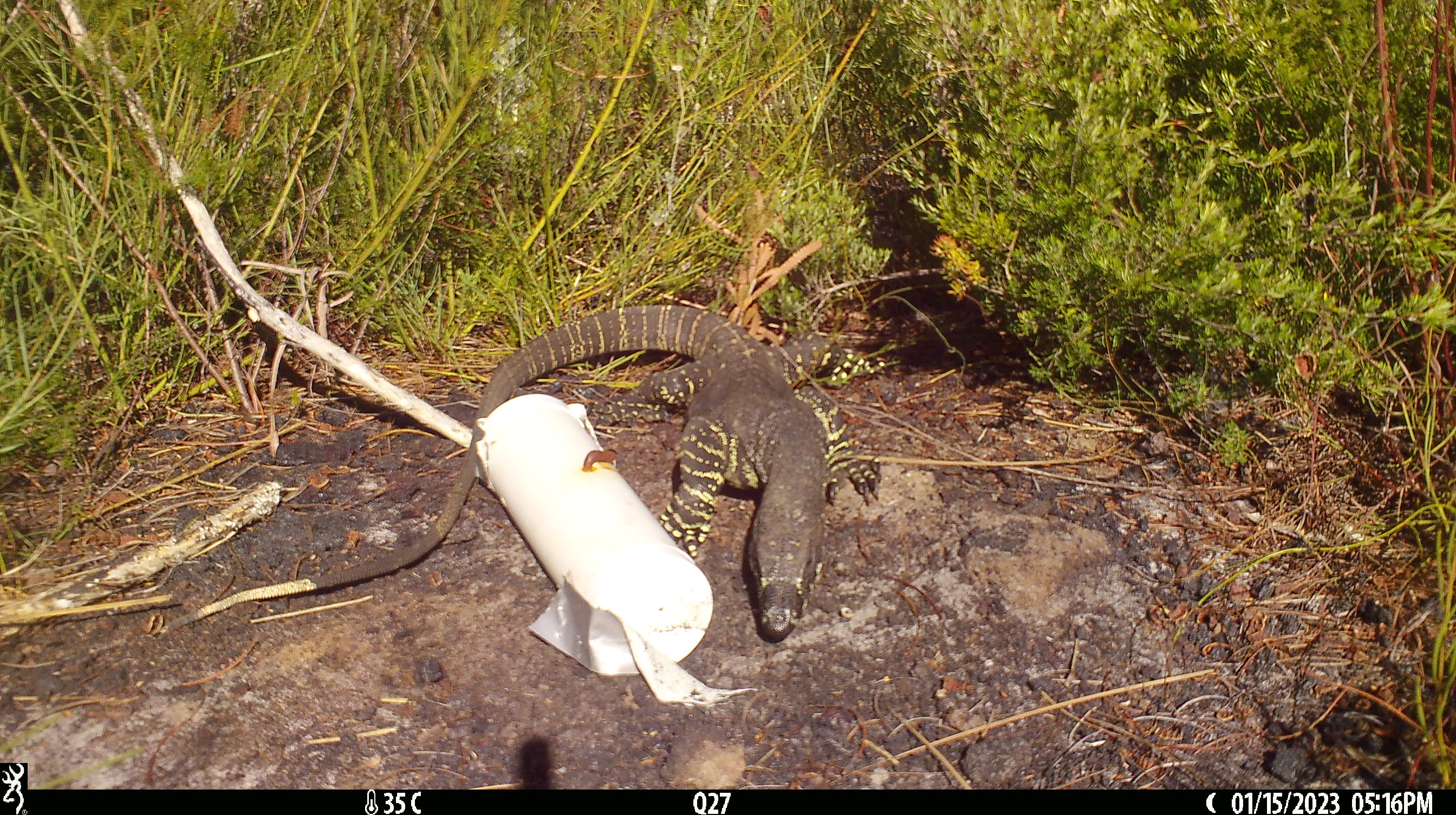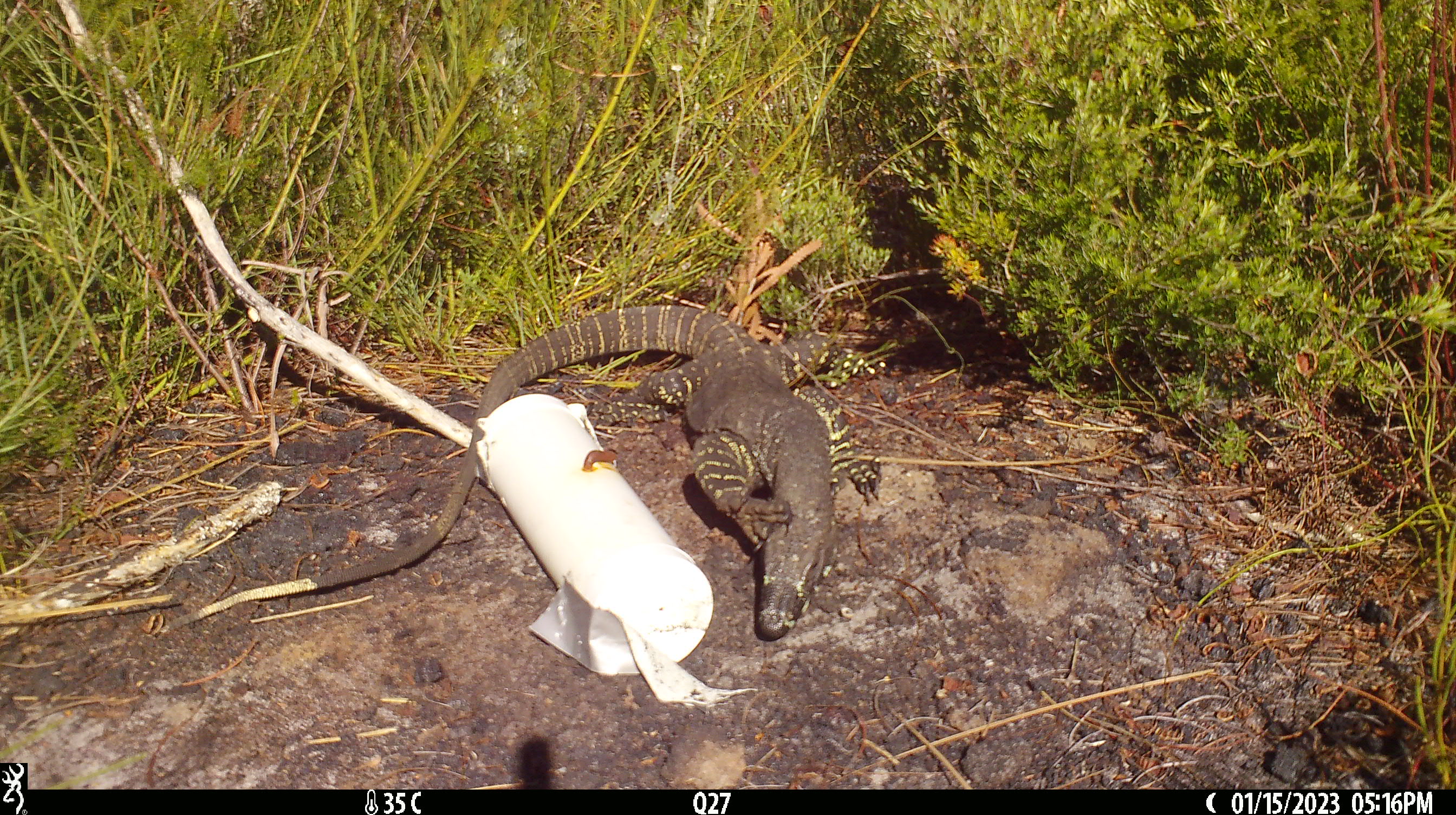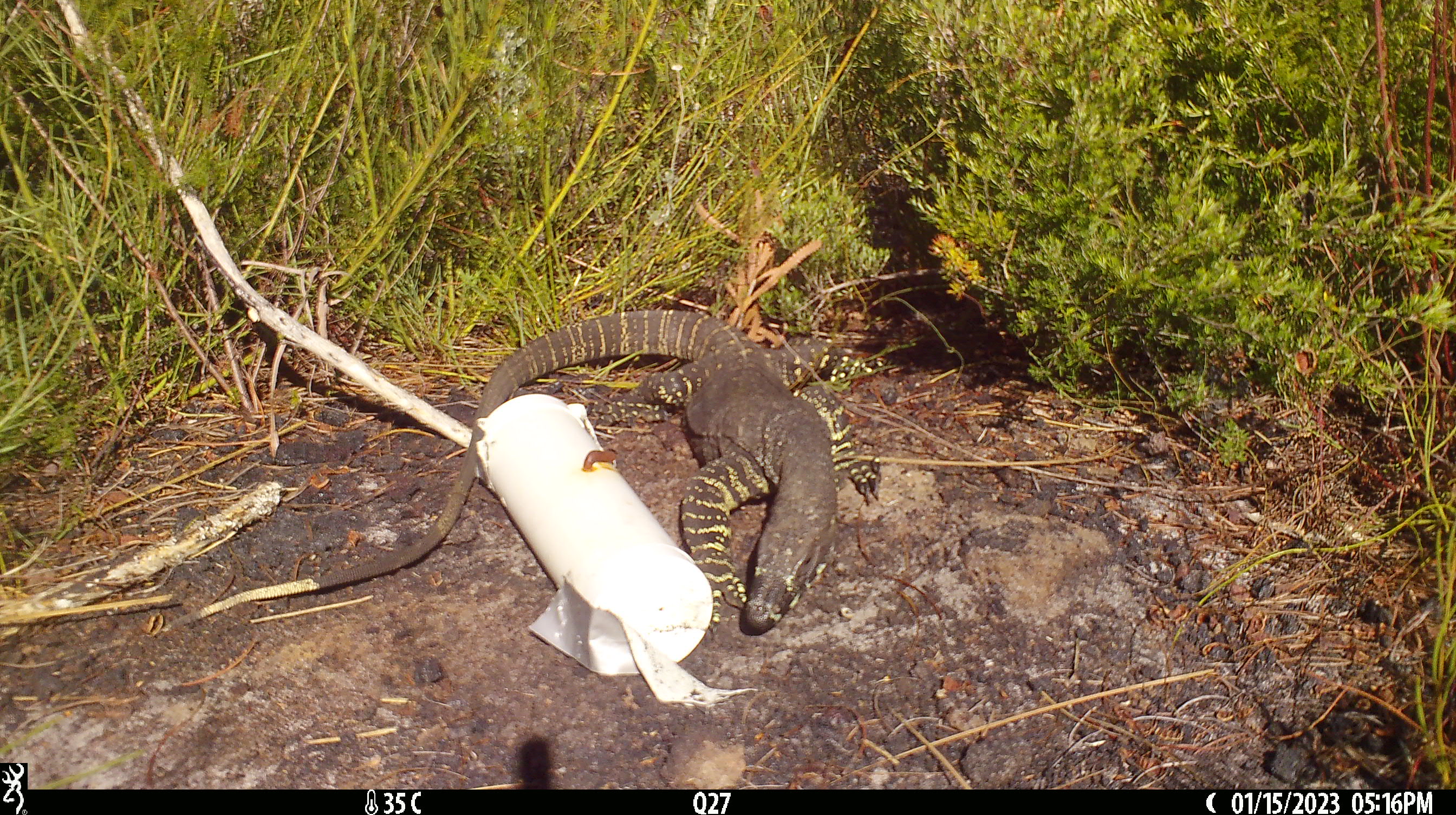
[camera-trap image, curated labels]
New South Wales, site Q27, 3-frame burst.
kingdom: Animalia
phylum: Chordata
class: Reptilia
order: Squamata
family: Varanidae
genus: Varanus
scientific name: Varanus varius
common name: lace monitor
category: goanna